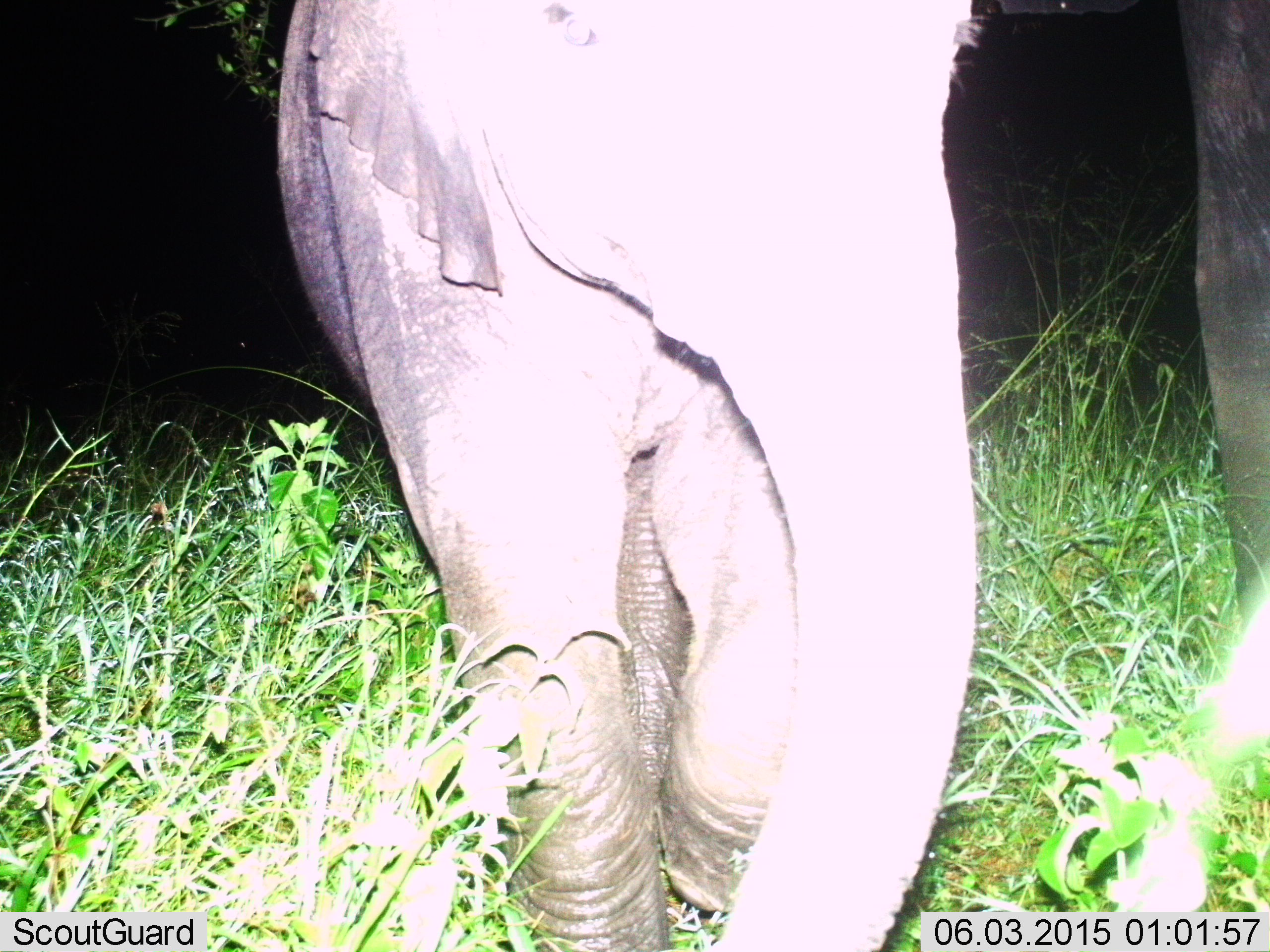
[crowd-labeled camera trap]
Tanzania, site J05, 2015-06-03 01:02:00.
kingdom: Animalia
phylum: Chordata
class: Mammalia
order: Proboscidea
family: Elephantidae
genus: Loxodonta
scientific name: Loxodonta africana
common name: african bush elephant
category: elephant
Elephant (african bush elephant) (Loxodonta africana), count 2. Behavior (volunteer vote fractions): standing 50%, resting 0%, moving 50%, interacting 0%. Young present (vote fraction): 60%. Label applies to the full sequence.